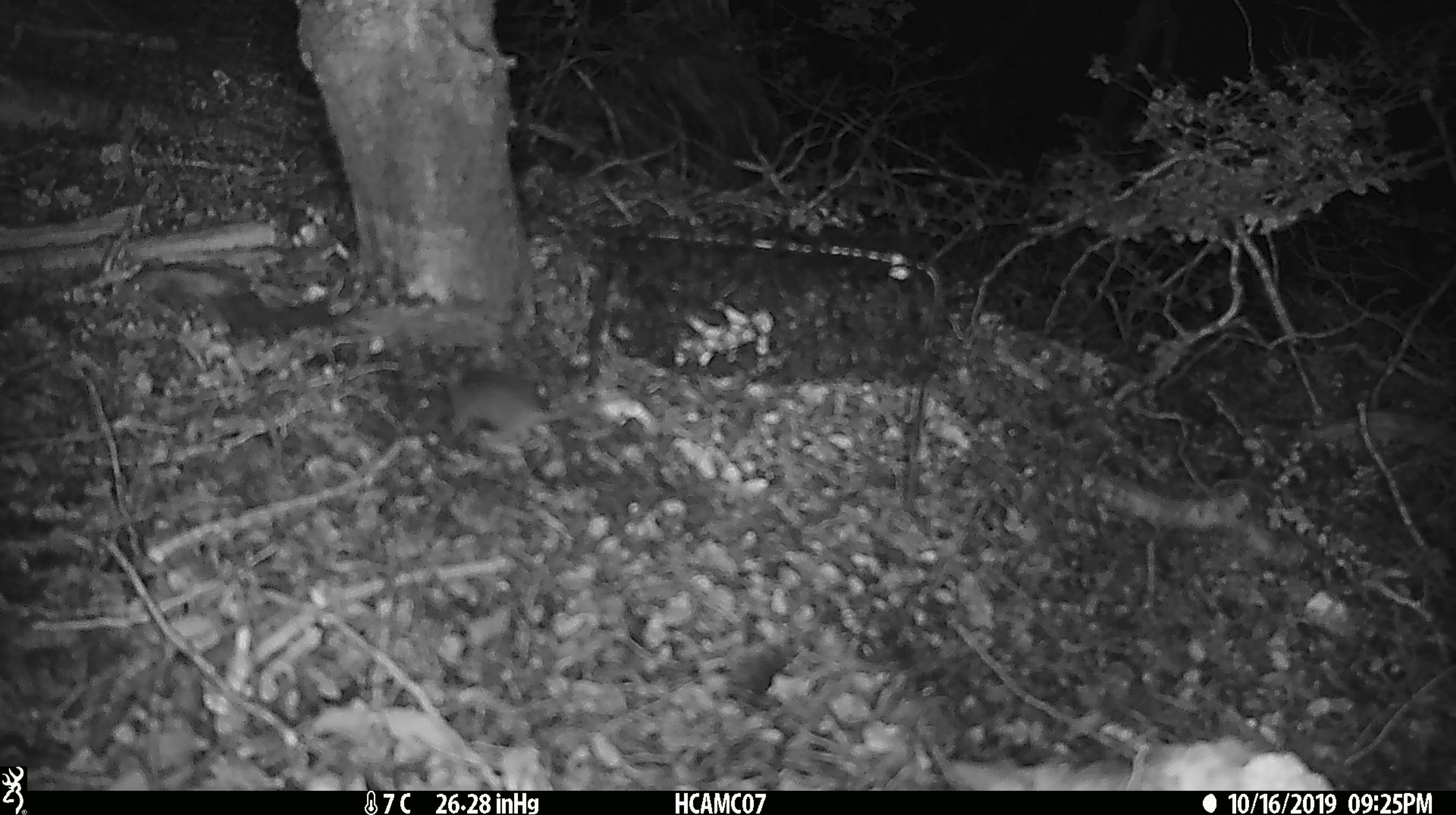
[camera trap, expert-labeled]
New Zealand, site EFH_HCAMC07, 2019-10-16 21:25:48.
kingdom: Animalia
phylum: Chordata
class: Mammalia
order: Rodentia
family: Muridae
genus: Mus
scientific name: Mus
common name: mouse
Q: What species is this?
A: Mouse (Mus).